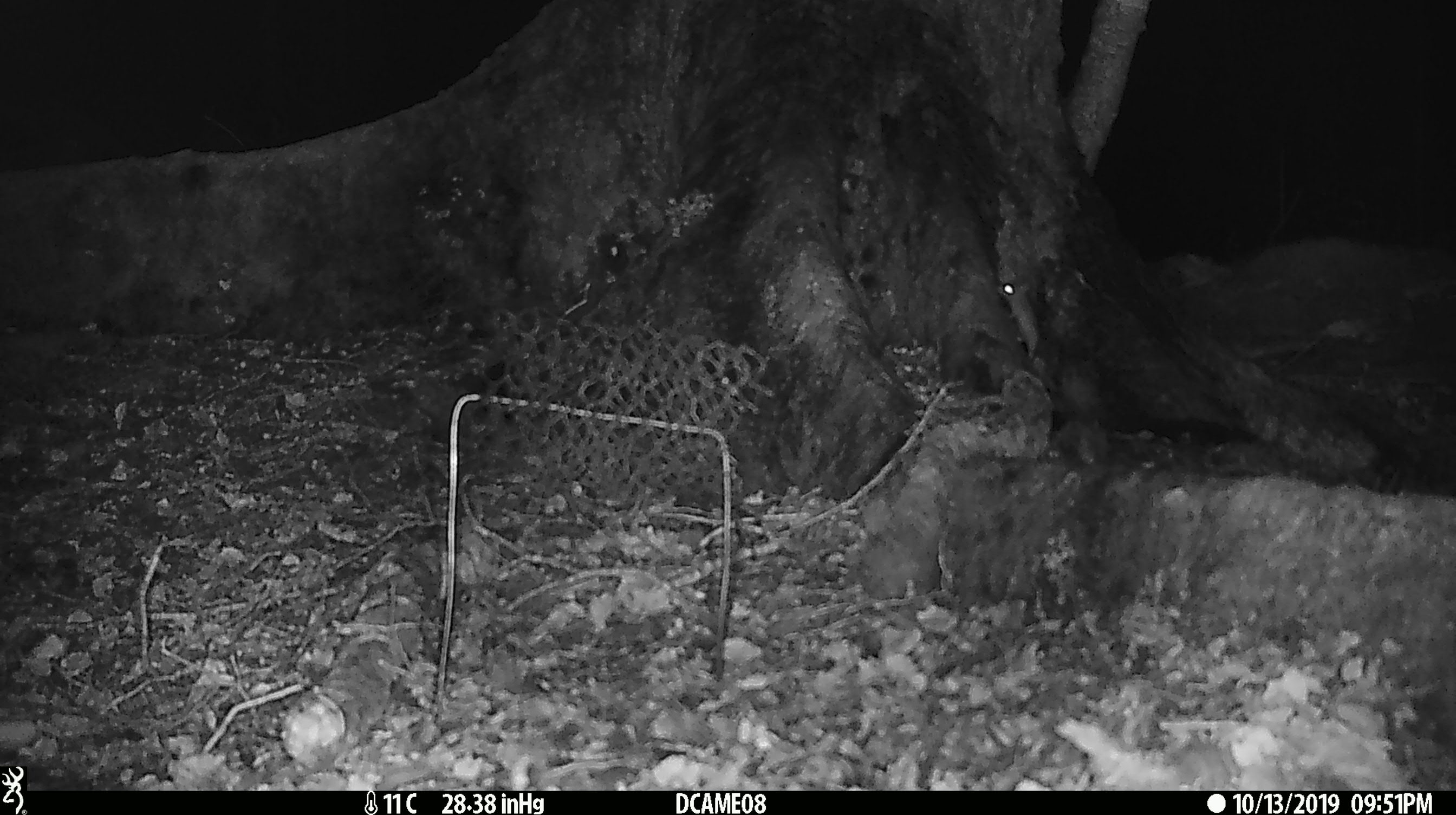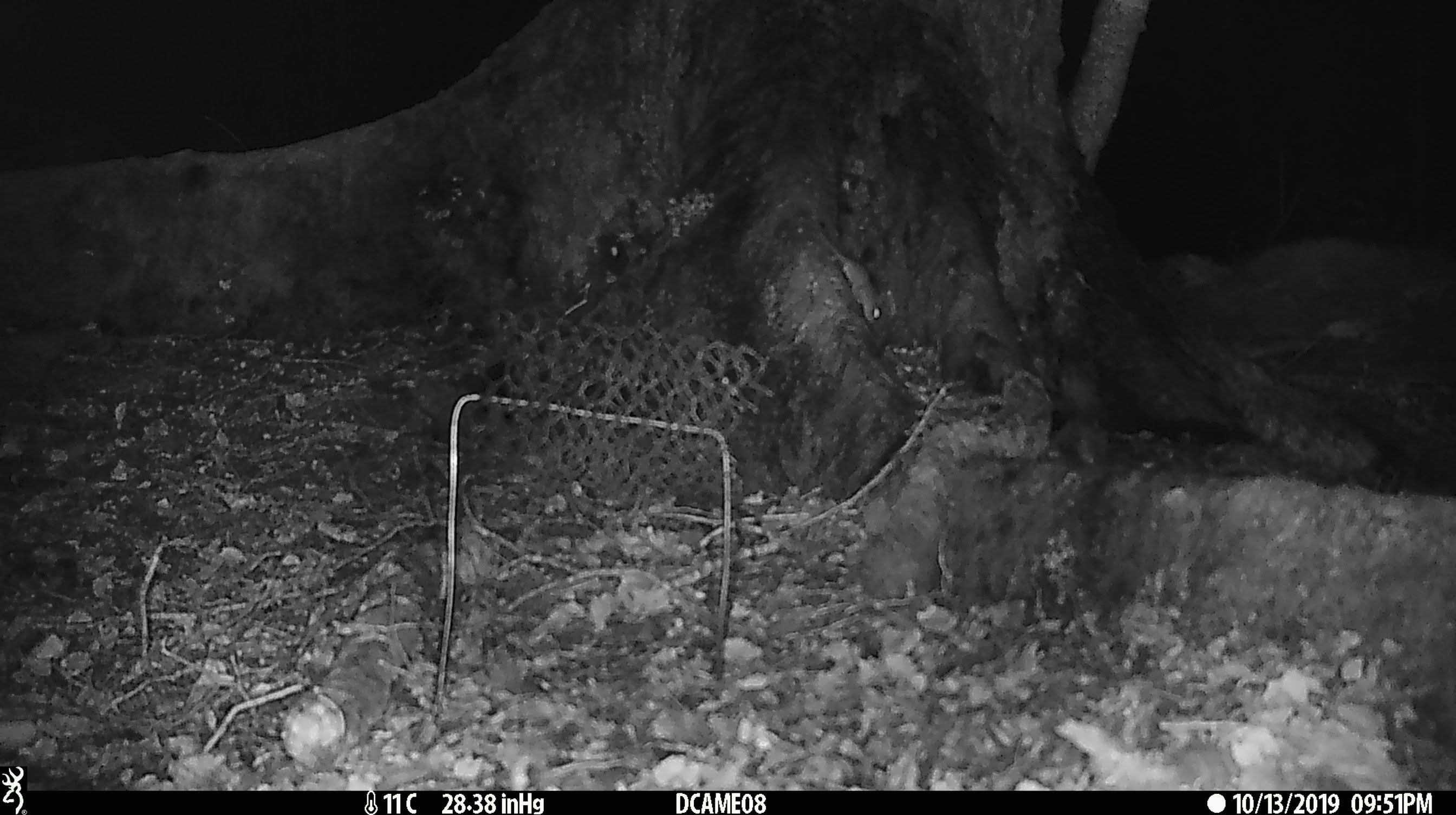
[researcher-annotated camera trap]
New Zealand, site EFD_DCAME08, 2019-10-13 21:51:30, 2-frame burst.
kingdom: Animalia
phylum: Chordata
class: Mammalia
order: Rodentia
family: Muridae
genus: Rattus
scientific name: Rattus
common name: rat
Rat (Rattus).